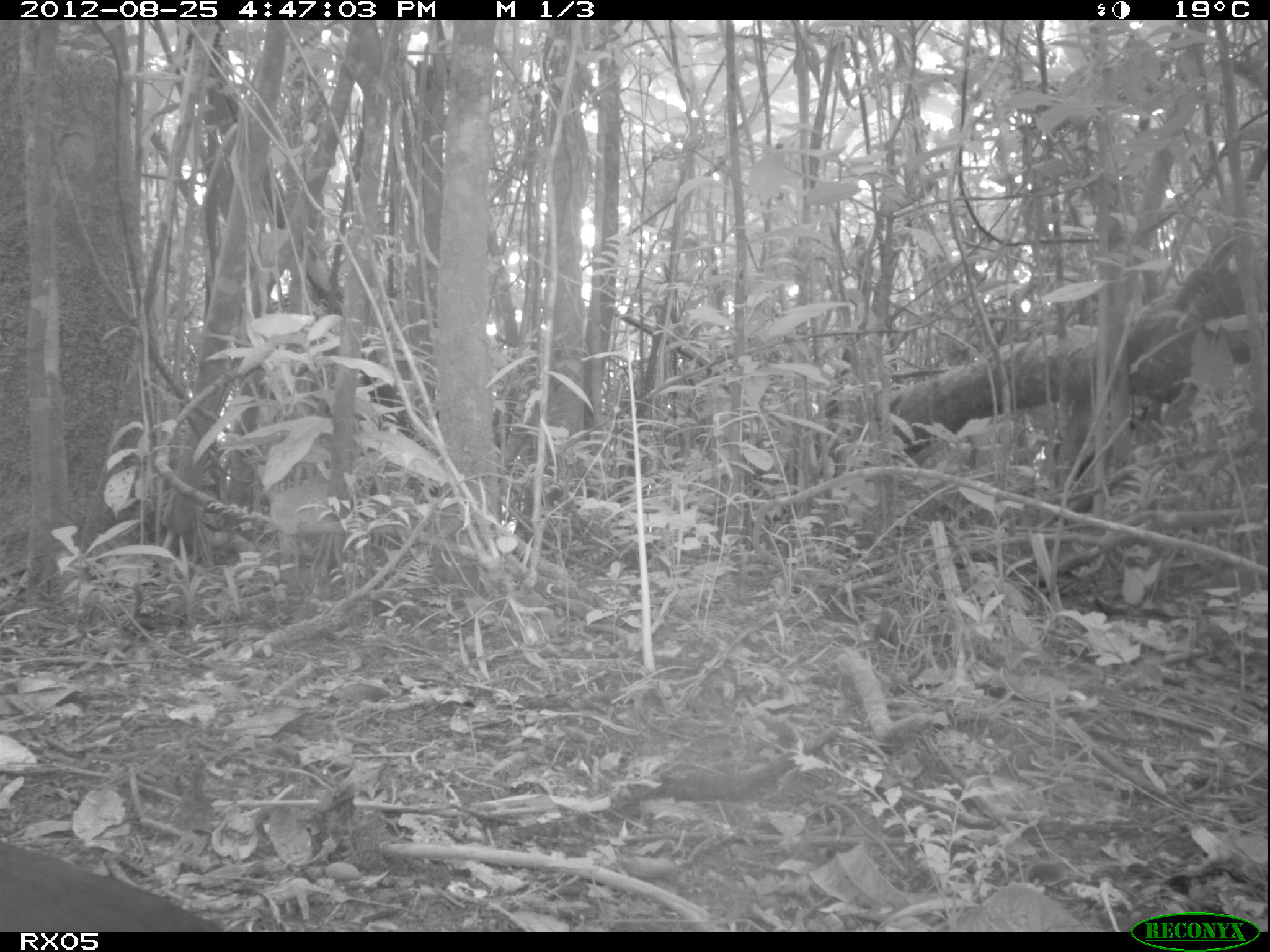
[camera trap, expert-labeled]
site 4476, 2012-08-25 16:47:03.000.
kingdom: Animalia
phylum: Chordata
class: Aves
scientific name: Aves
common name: bird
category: unknown bird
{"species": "unknown bird (bird) (Aves)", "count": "1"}